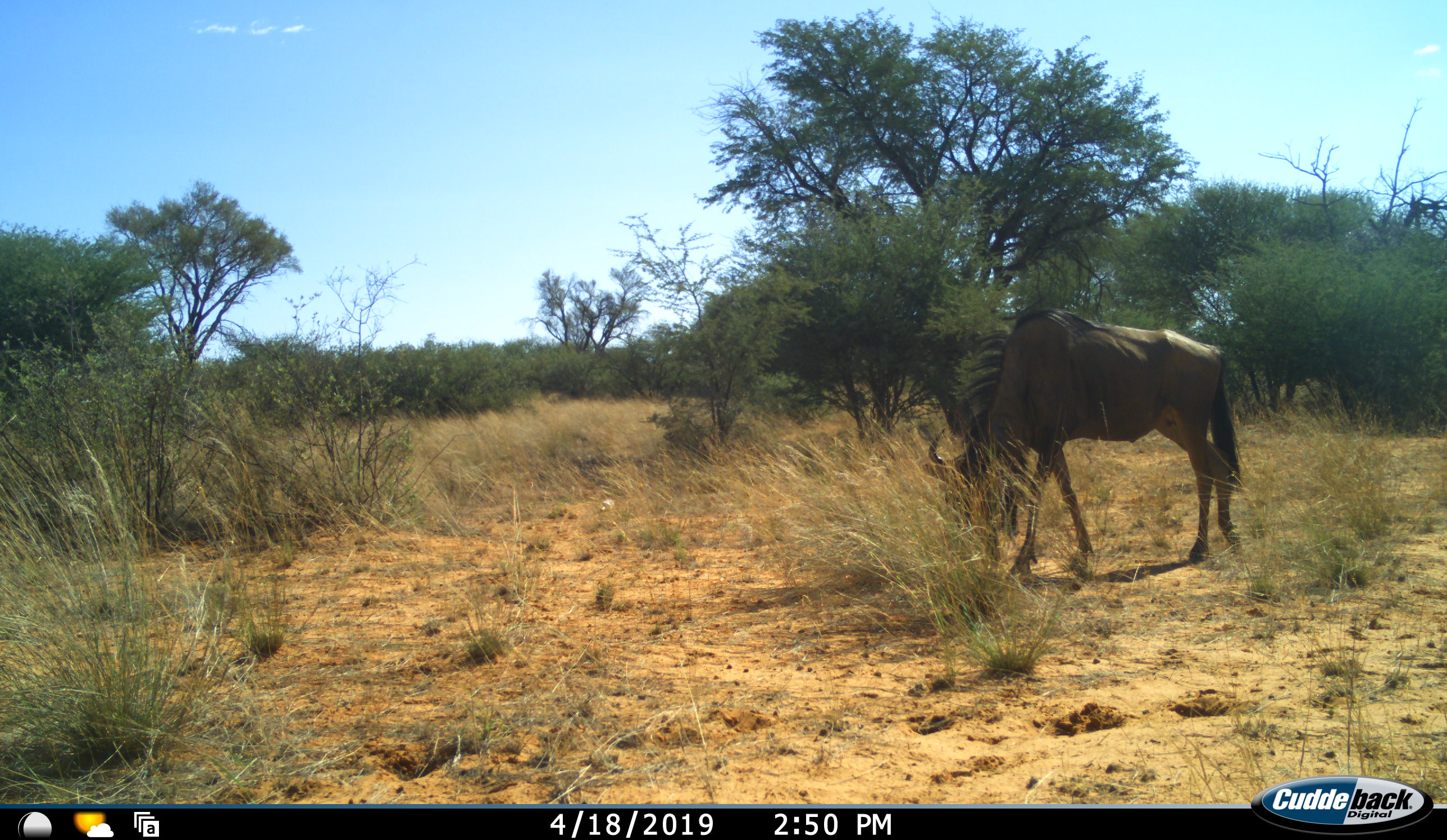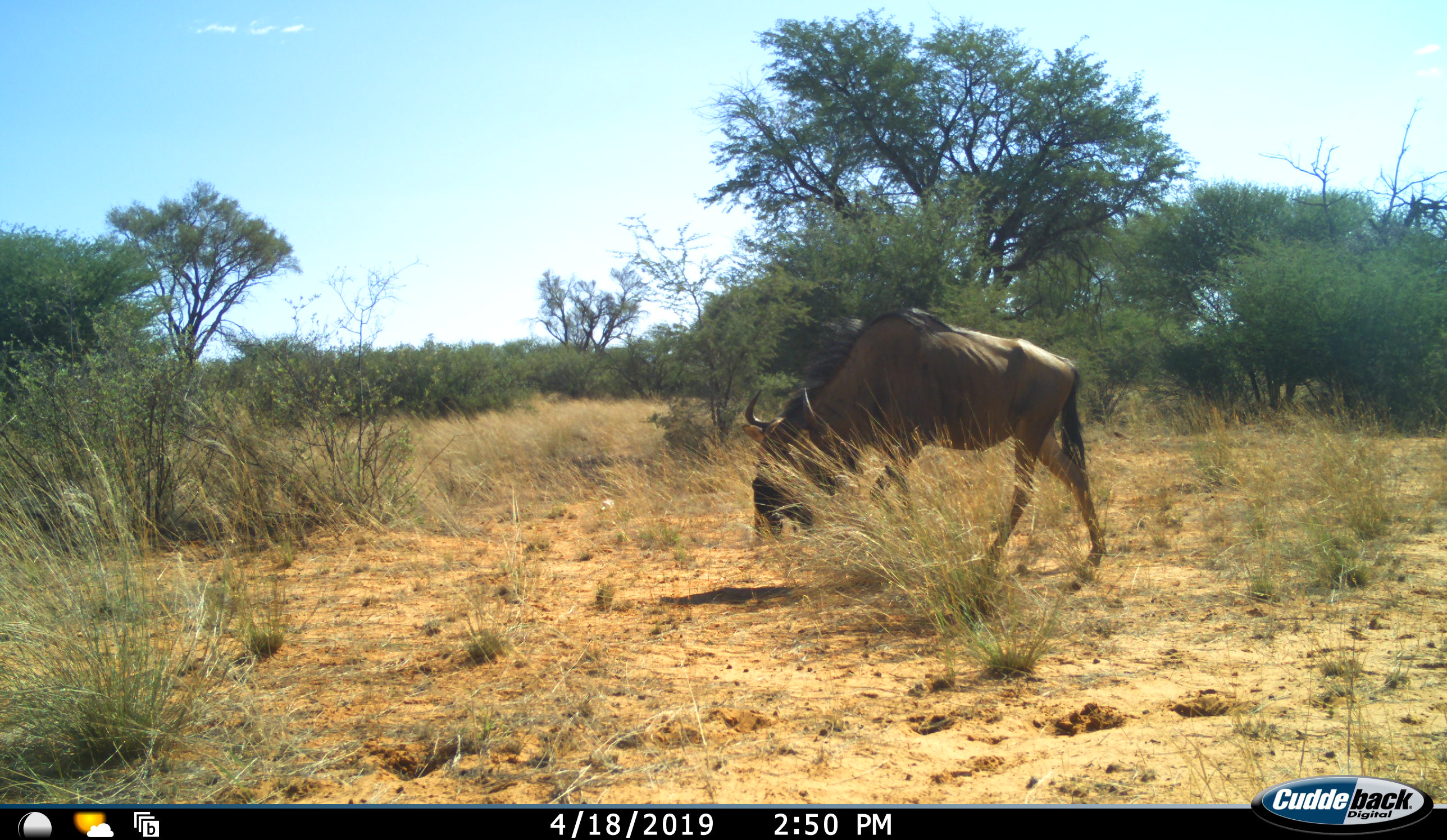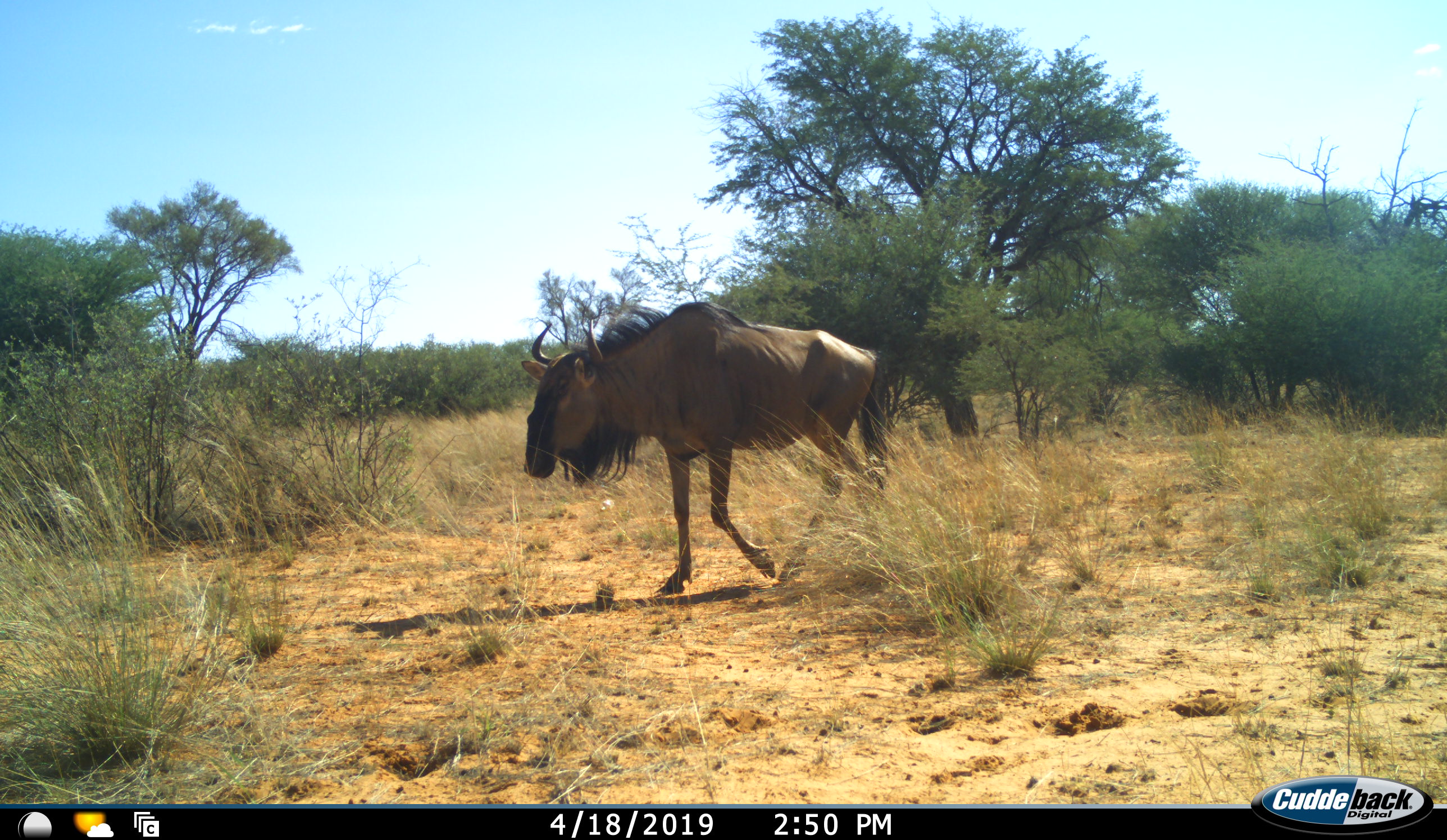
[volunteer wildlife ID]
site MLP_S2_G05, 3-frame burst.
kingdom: Animalia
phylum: Chordata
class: Mammalia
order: Artiodactyla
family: Bovidae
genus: Connochaetes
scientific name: Connochaetes taurinus taurinus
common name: blue wildebeest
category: wildebeestblue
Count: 1.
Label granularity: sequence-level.